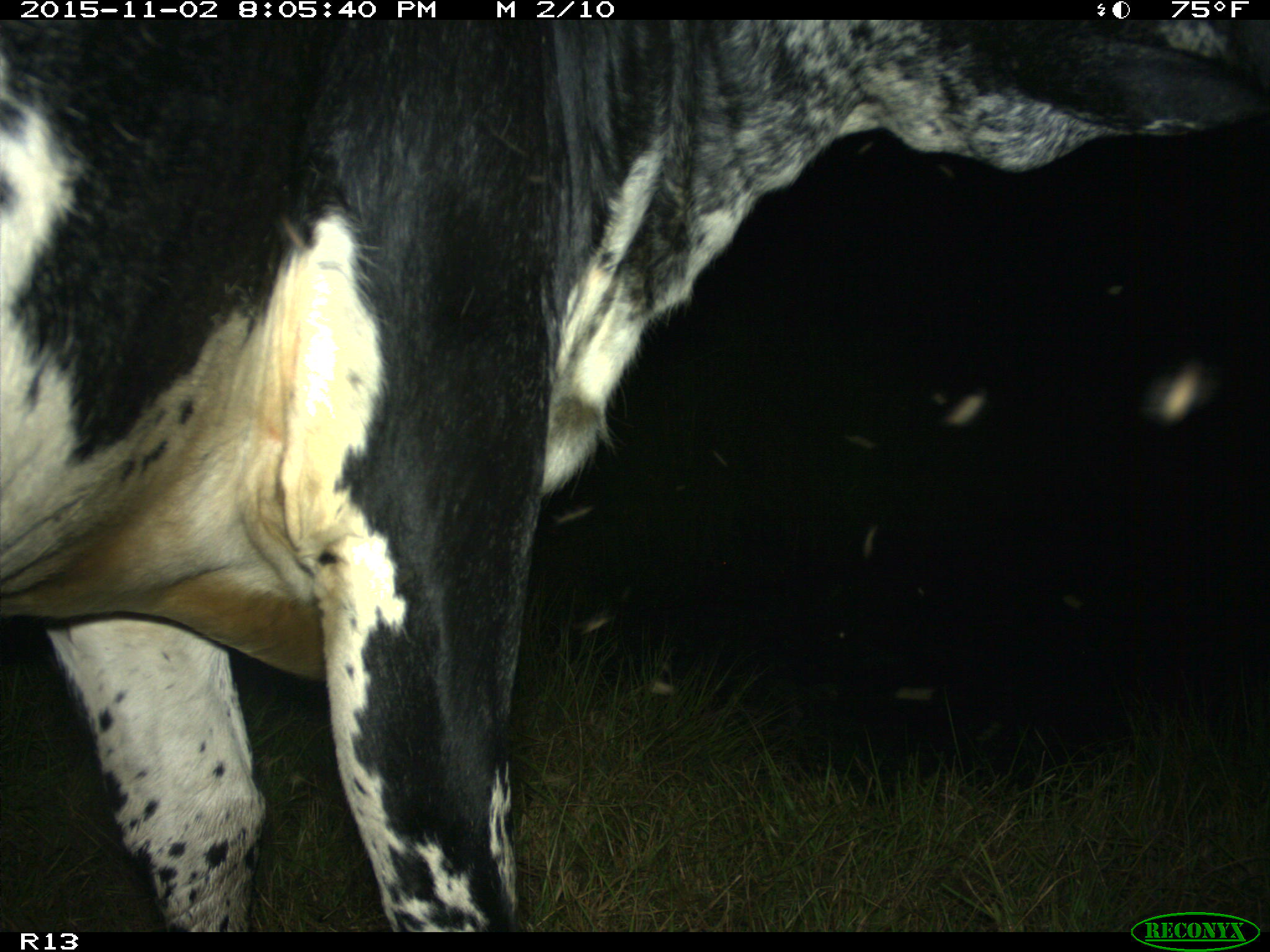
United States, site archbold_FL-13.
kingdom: Animalia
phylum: Chordata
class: Mammalia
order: Artiodactyla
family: Bovidae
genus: Bos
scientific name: Bos taurus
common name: domestic cow